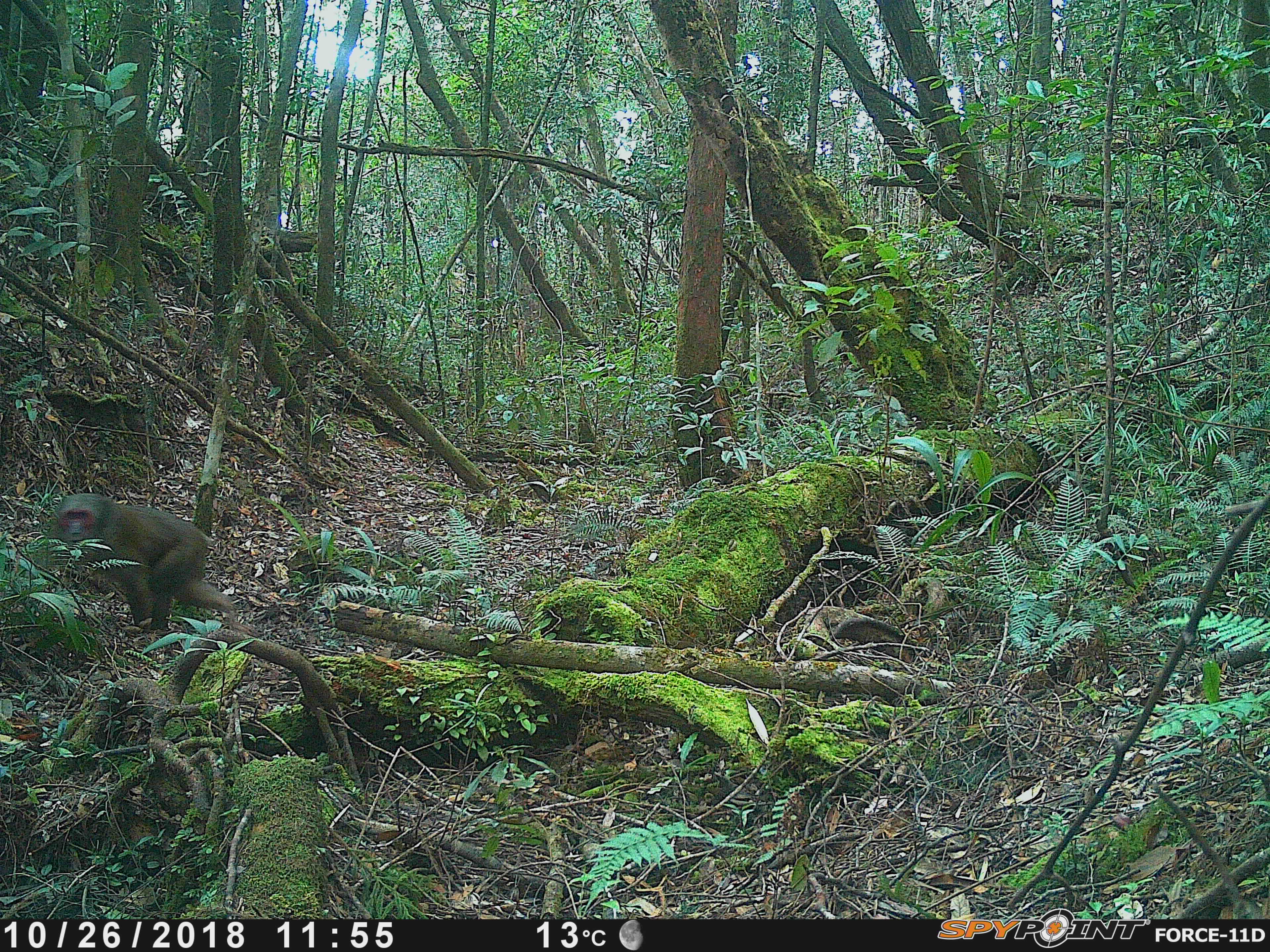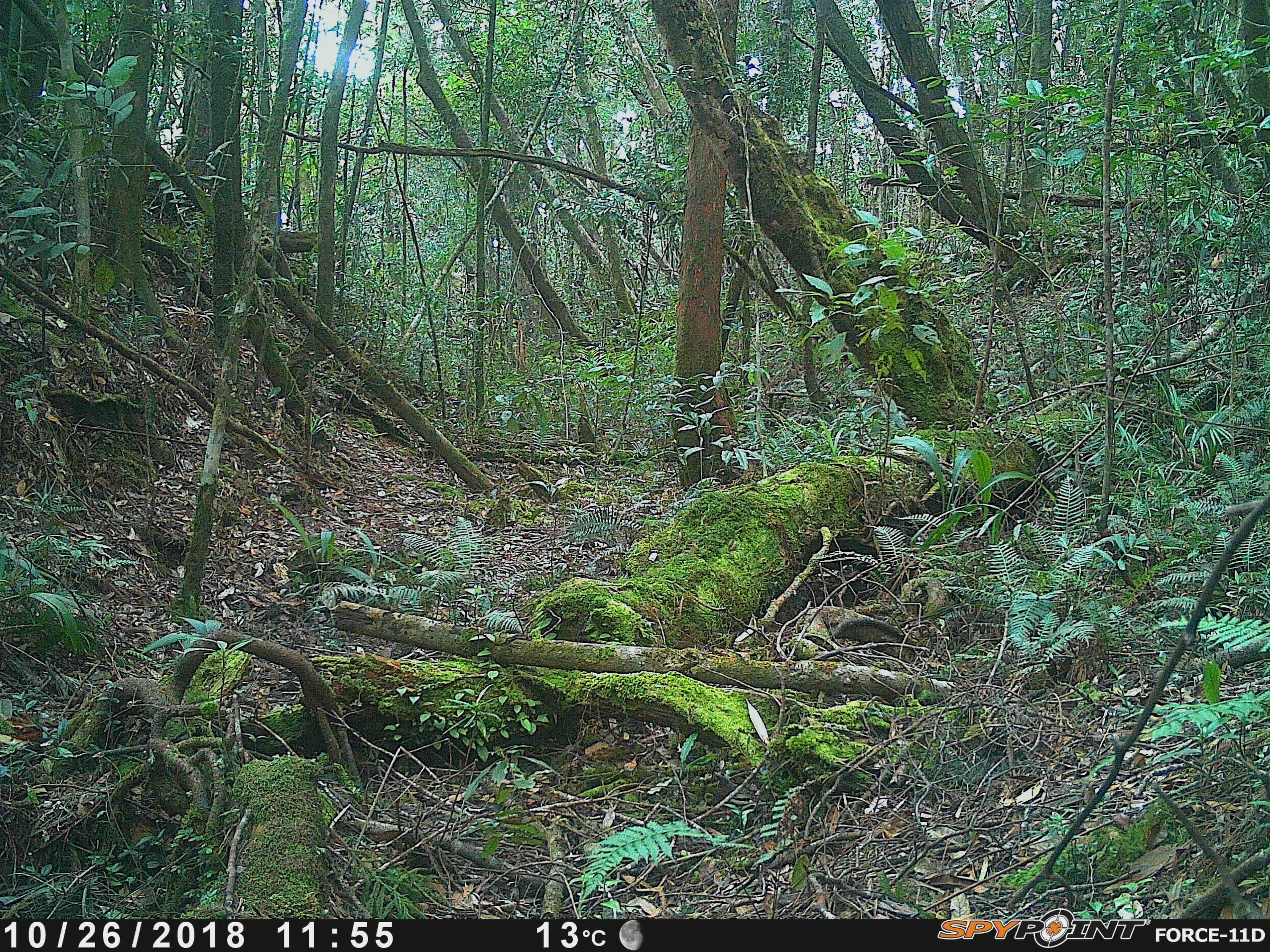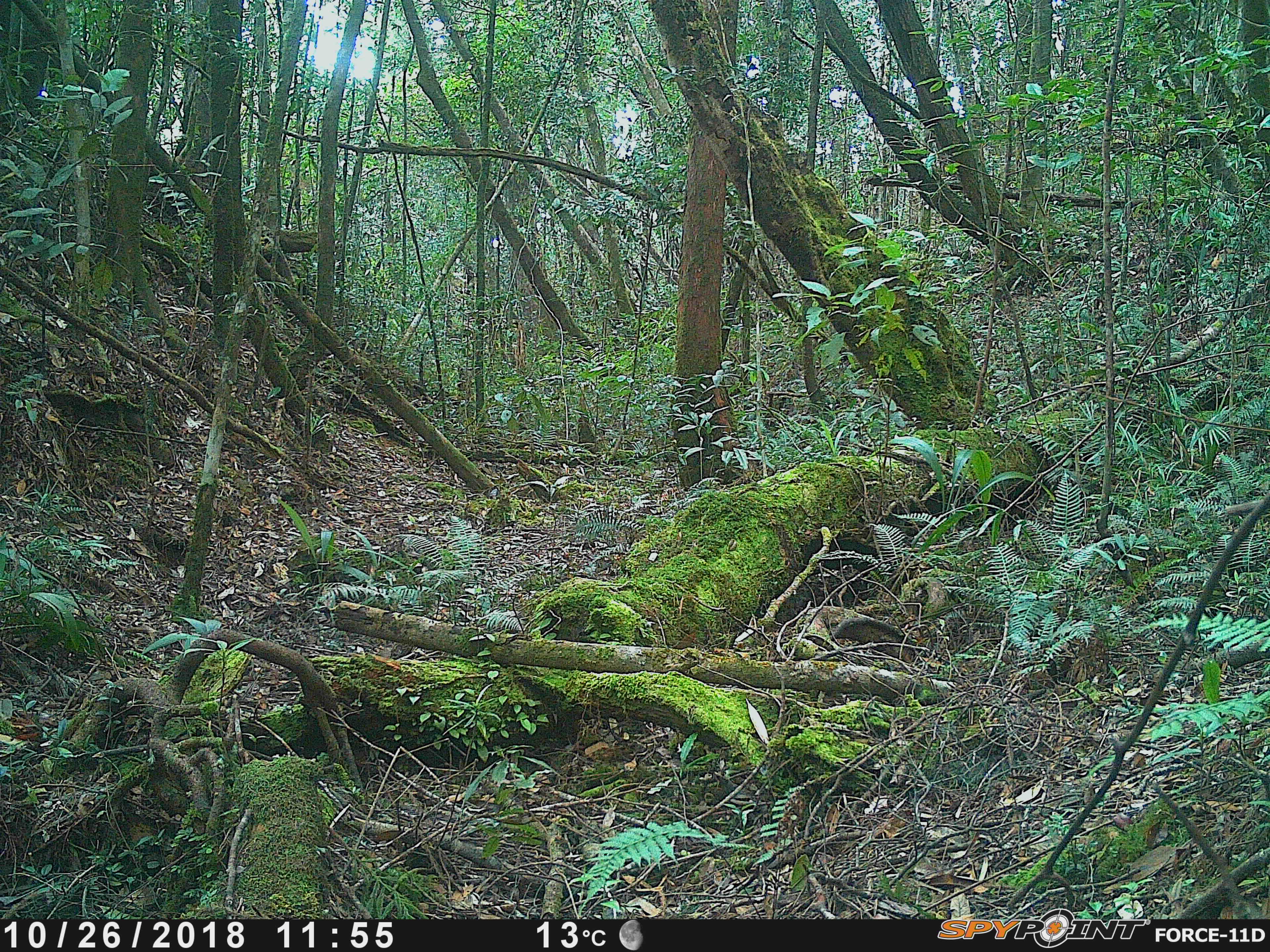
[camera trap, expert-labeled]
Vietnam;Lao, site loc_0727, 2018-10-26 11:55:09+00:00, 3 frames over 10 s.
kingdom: Animalia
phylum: Chordata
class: Mammalia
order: Primates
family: Cercopithecidae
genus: Macaca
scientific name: Macaca arctoides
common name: stump-tailed macaque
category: stump tailed macaque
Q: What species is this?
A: Stump tailed macaque (stump-tailed macaque) (Macaca arctoides).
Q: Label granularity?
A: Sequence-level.